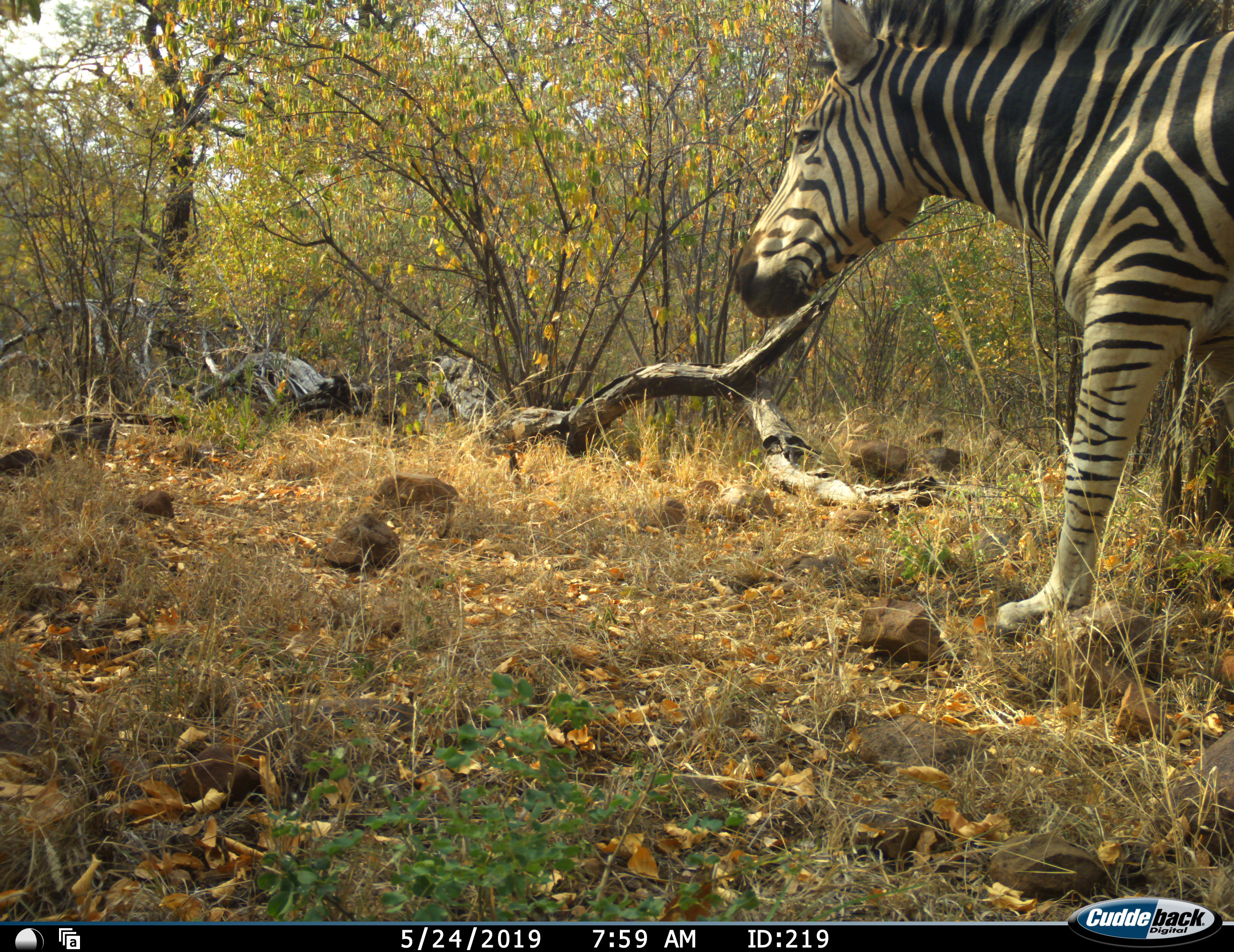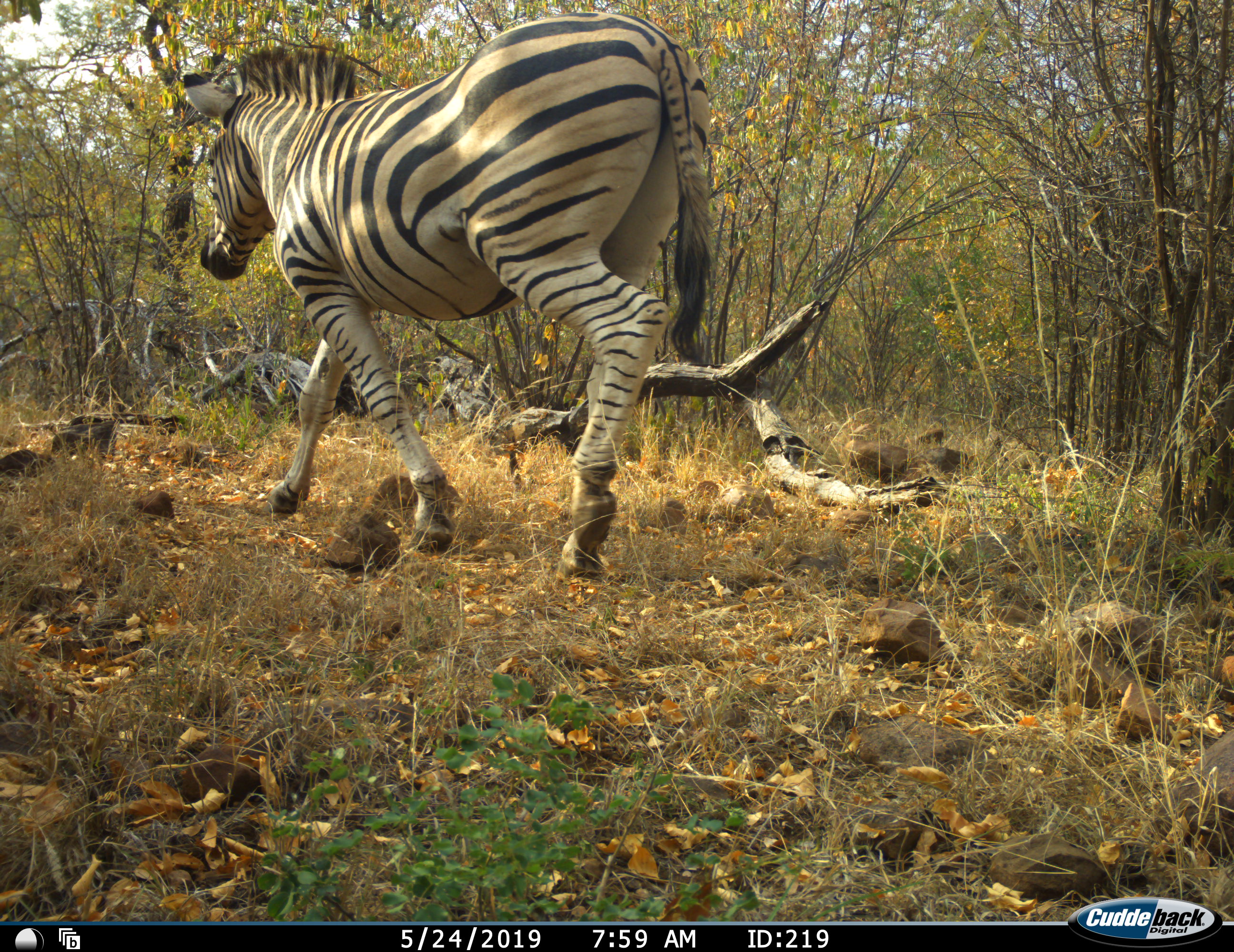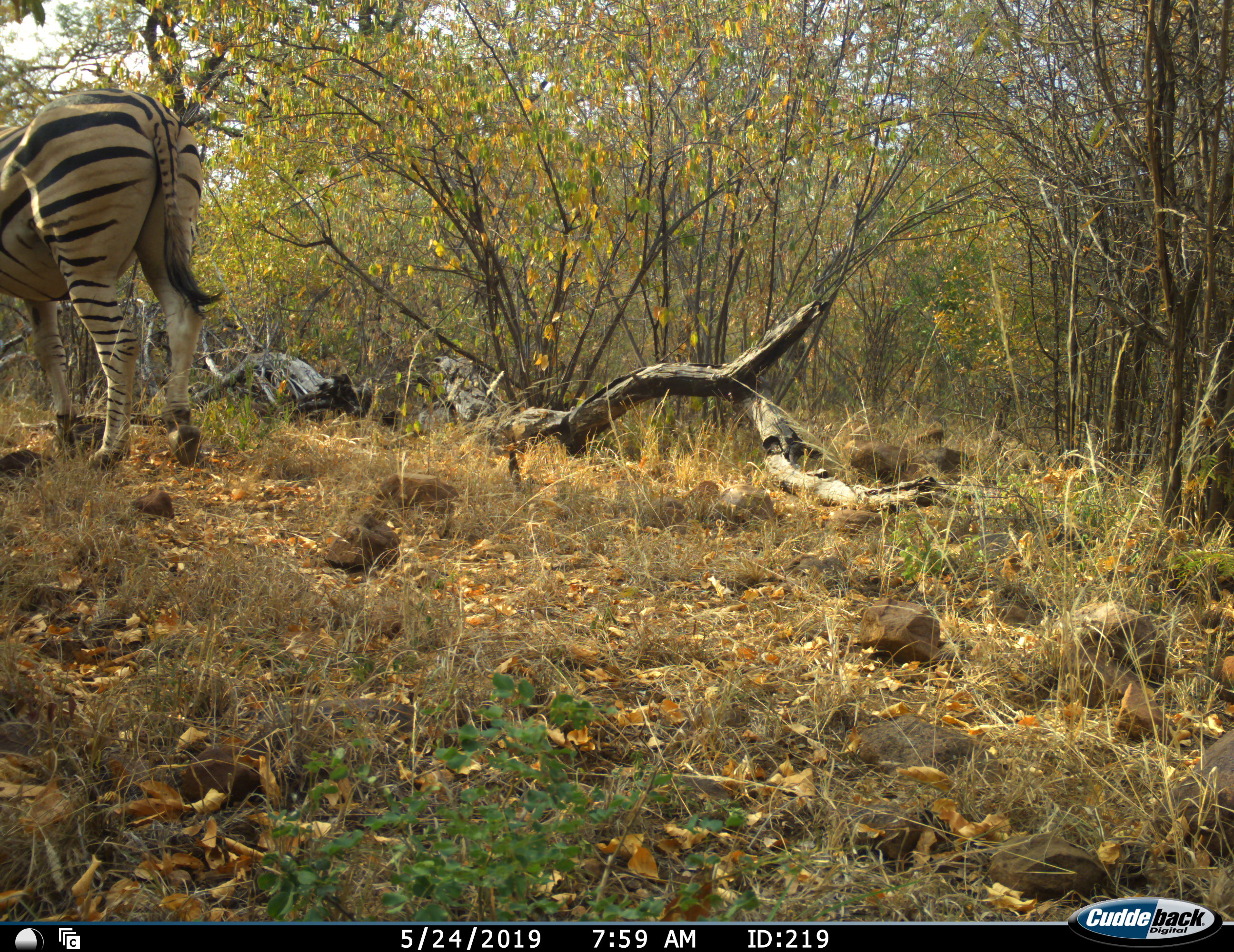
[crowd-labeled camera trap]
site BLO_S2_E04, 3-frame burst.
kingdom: Animalia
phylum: Chordata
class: Mammalia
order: Perissodactyla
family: Equidae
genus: Equus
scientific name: Equus quagga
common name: plains zebra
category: zebraplains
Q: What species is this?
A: Zebraplains (plains zebra) (Equus quagga).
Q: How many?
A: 1.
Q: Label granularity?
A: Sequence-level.